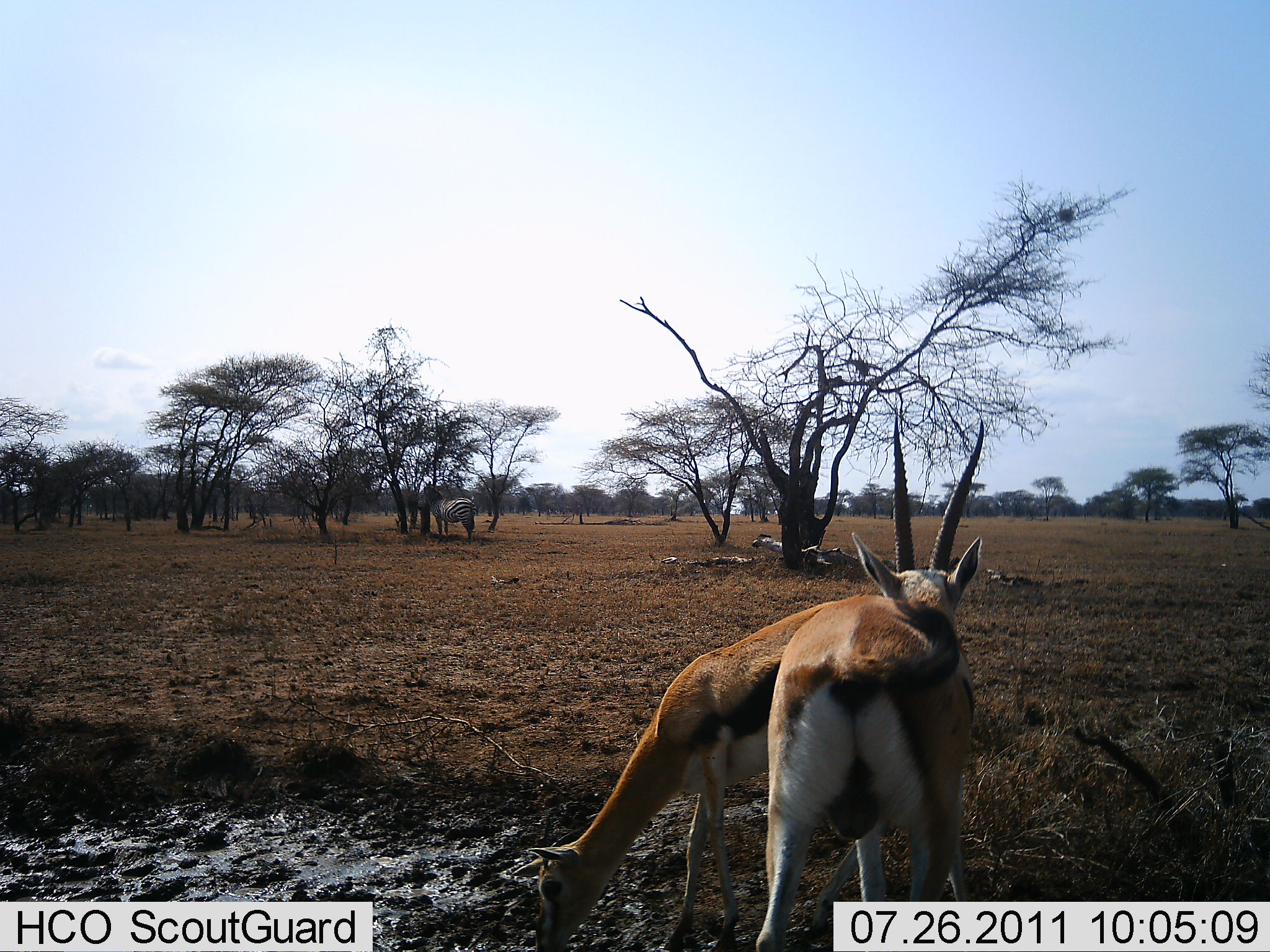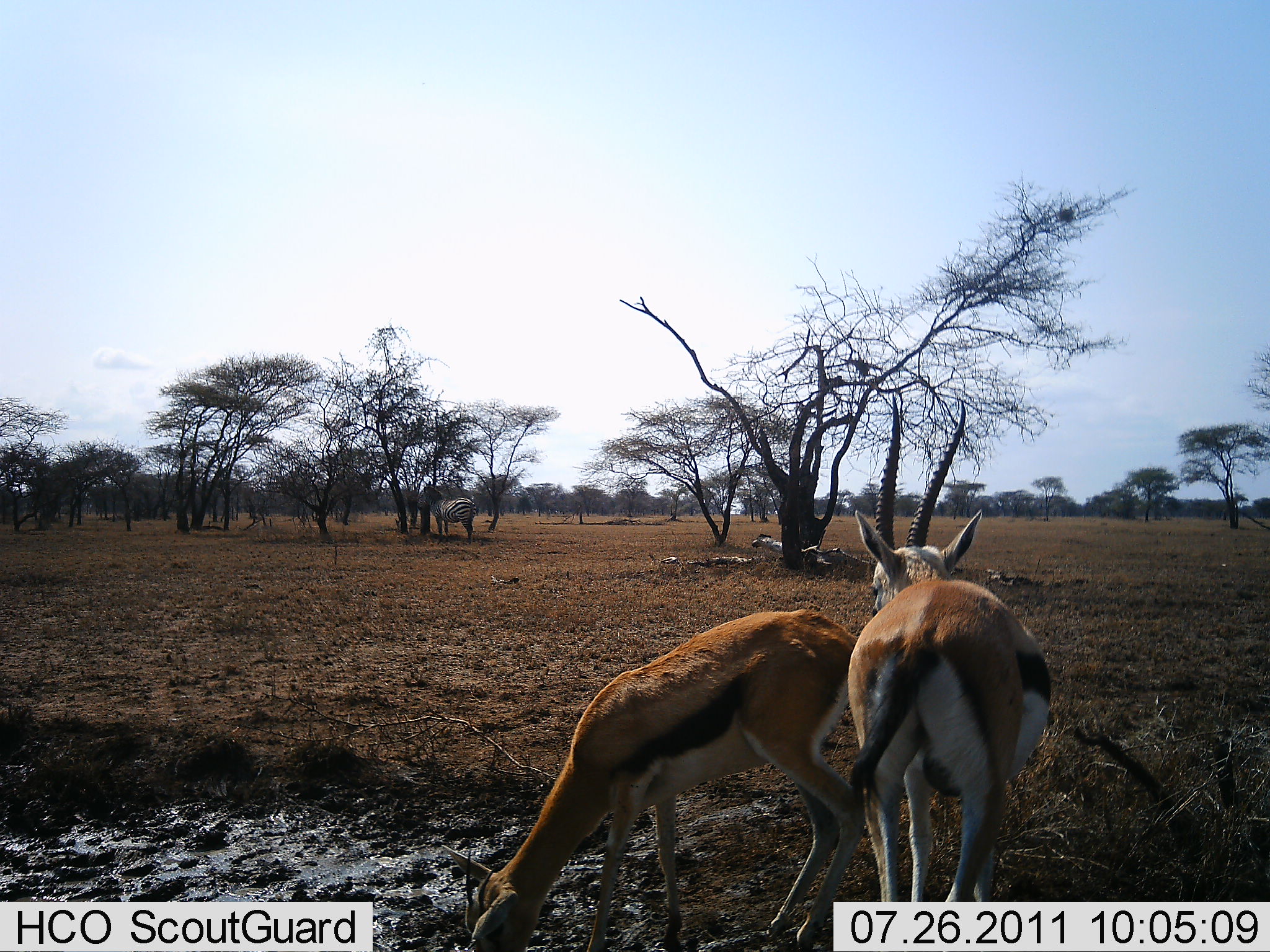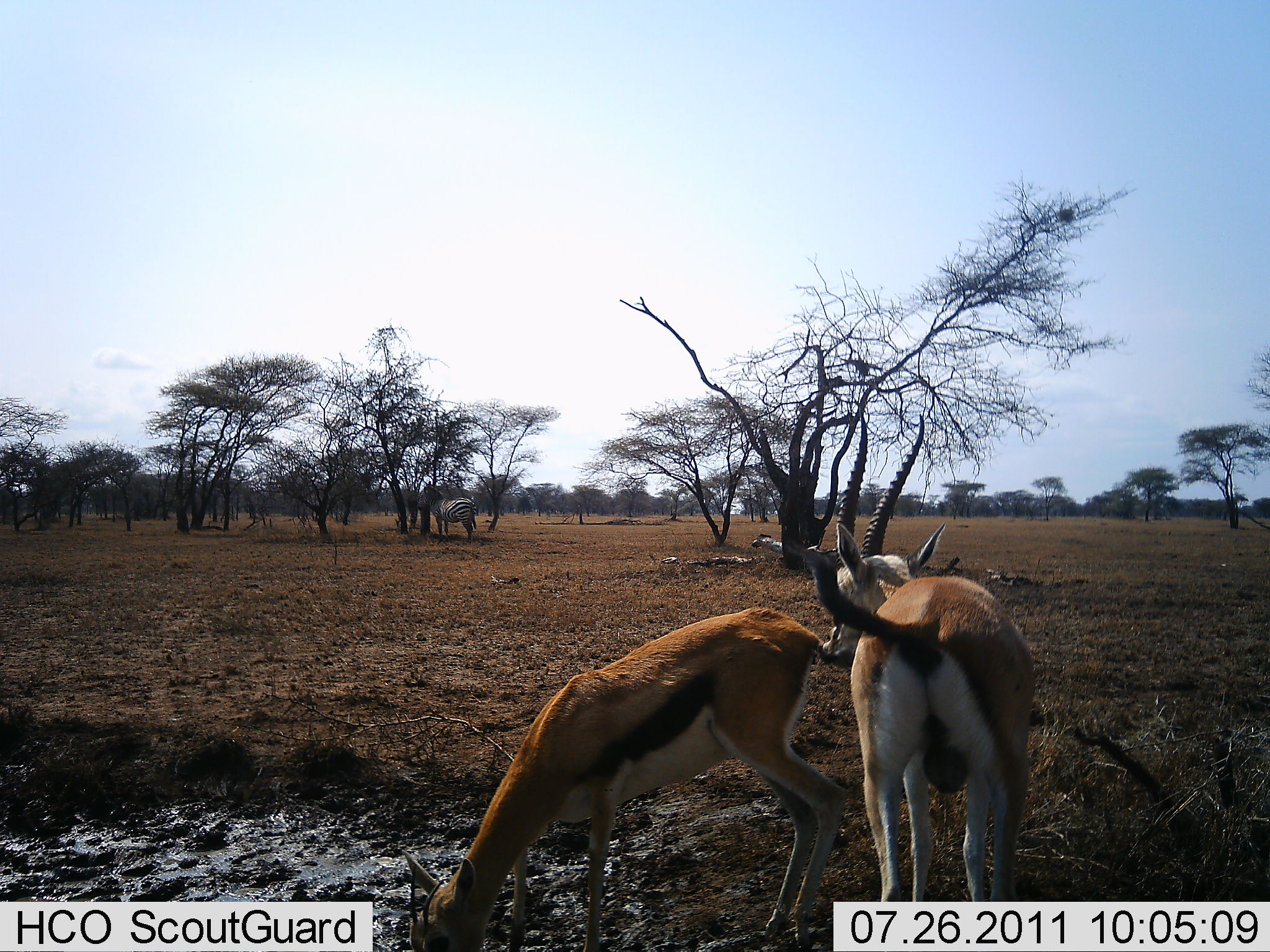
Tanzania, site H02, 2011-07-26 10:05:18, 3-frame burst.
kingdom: Animalia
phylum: Chordata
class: Mammalia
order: Artiodactyla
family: Bovidae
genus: Eudorcas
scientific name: Eudorcas thomsonii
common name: thomson's gazelle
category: gazellethomsons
Gazellethomsons (thomson's gazelle) (Eudorcas thomsonii), count 2. Behavior (volunteer vote fractions): standing 71%, resting 0%, moving 7%, interacting 21%. Young present (vote fraction): 0%. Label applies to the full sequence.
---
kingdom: Animalia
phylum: Chordata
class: Mammalia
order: Perissodactyla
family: Equidae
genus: Equus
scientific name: Equus quagga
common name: plains zebra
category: zebra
Zebra (plains zebra) (Equus quagga), count 1. Behavior (volunteer vote fractions): standing 100%, resting 0%, moving 0%, interacting 0%. Young present (vote fraction): 0%. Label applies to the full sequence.